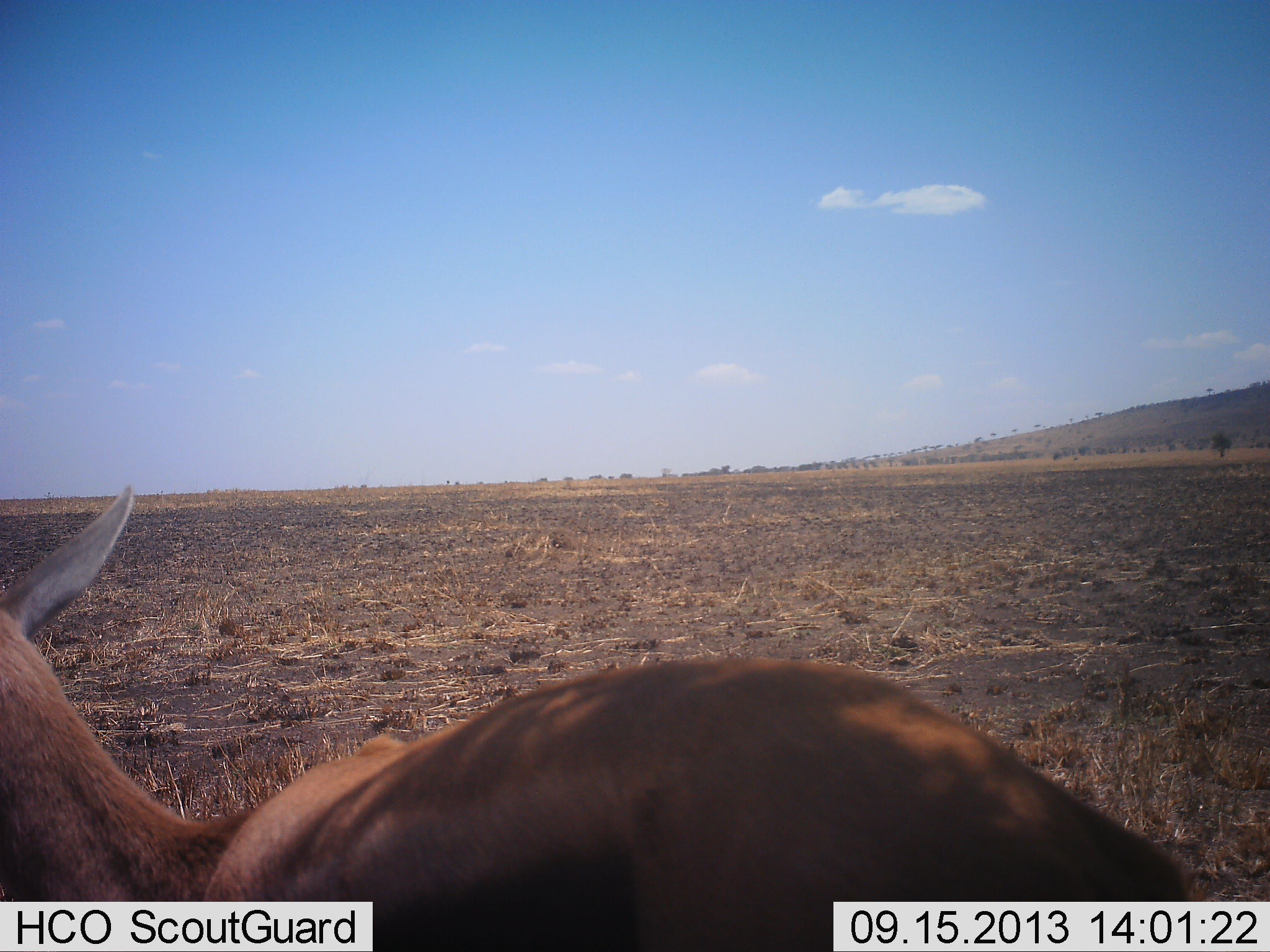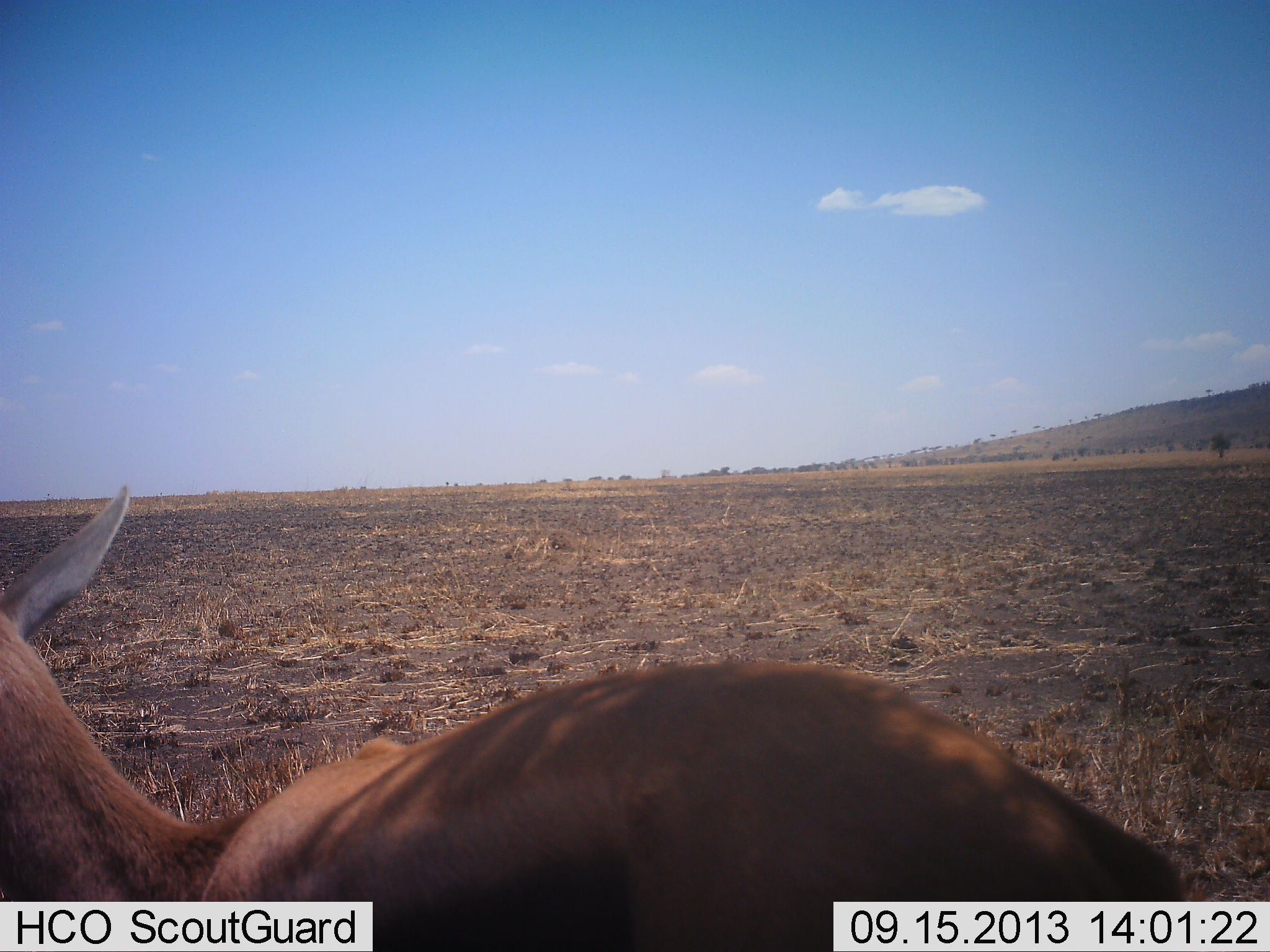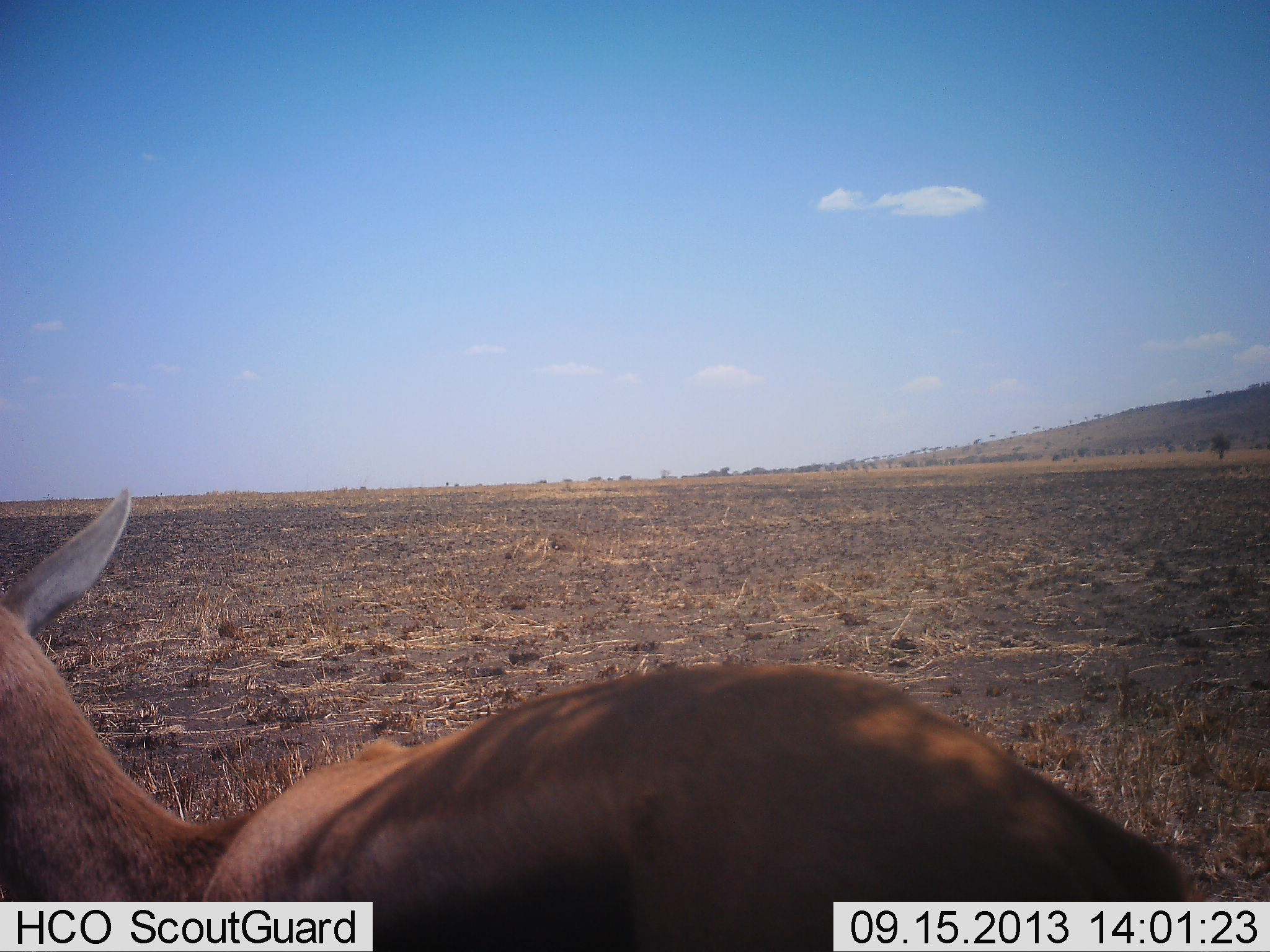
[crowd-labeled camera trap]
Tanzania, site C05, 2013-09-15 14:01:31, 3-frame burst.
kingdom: Animalia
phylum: Chordata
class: Mammalia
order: Artiodactyla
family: Bovidae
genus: Eudorcas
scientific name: Eudorcas thomsonii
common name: thomson's gazelle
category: gazellethomsons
Gazellethomsons (thomson's gazelle) (Eudorcas thomsonii), count 1. Behavior (volunteer vote fractions): standing 90%, resting 10%, moving 0%, interacting 0%. Young present (vote fraction): 0%. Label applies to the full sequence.